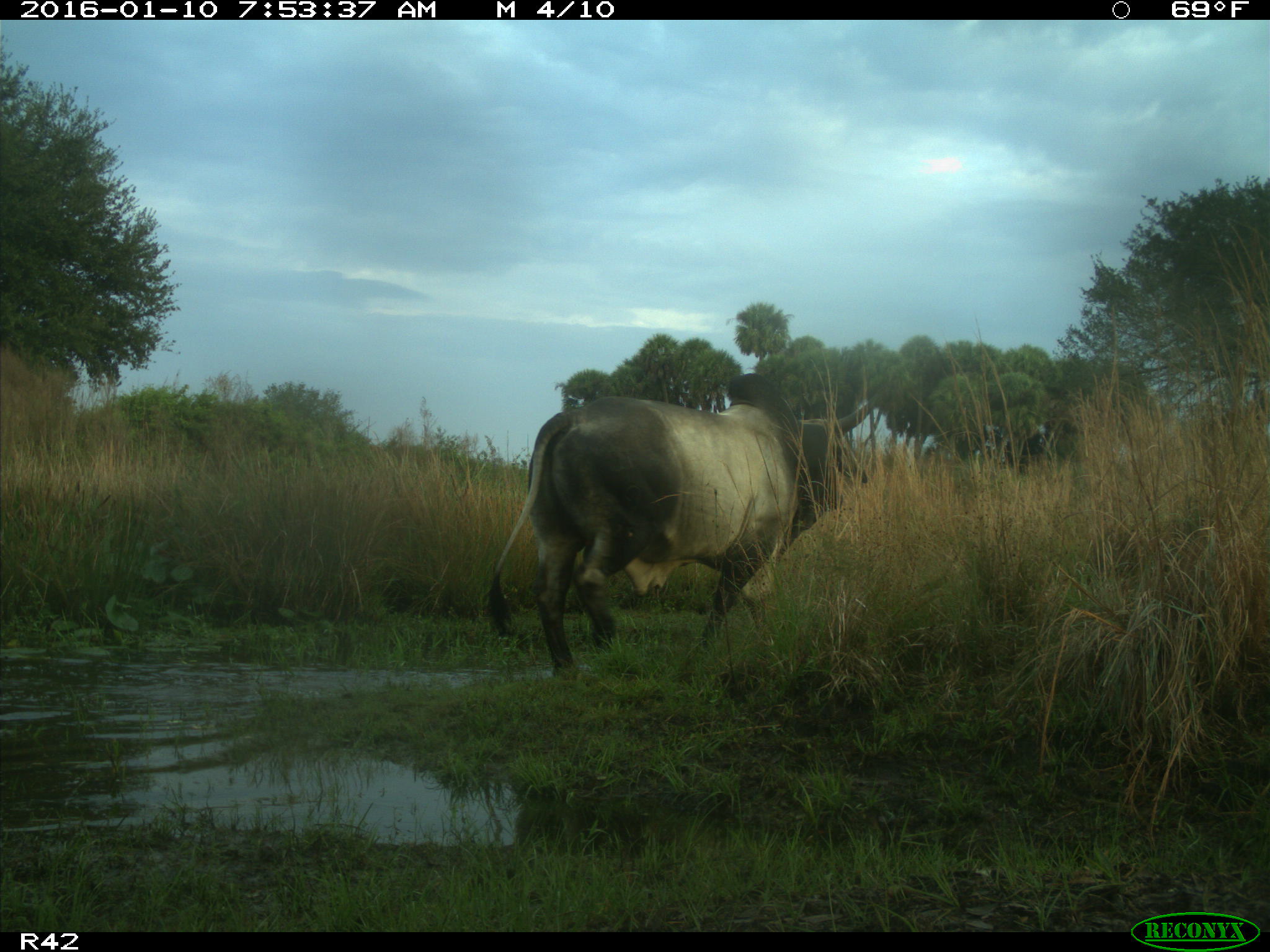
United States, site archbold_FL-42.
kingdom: Animalia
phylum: Chordata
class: Mammalia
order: Artiodactyla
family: Bovidae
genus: Bos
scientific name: Bos taurus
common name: domestic cow